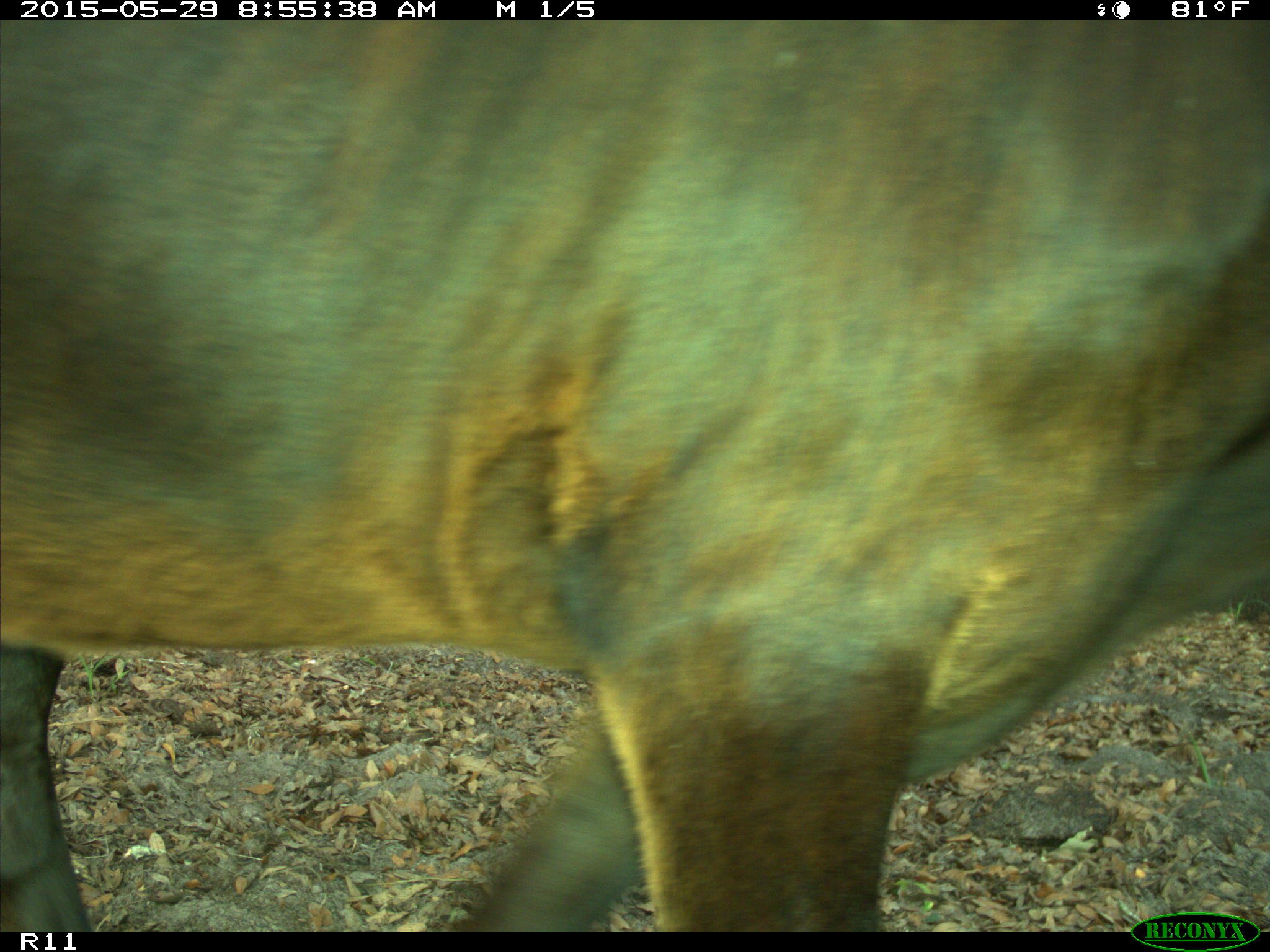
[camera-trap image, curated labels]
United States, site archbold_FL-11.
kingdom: Animalia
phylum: Chordata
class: Mammalia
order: Artiodactyla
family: Bovidae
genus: Bos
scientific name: Bos taurus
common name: domestic cow